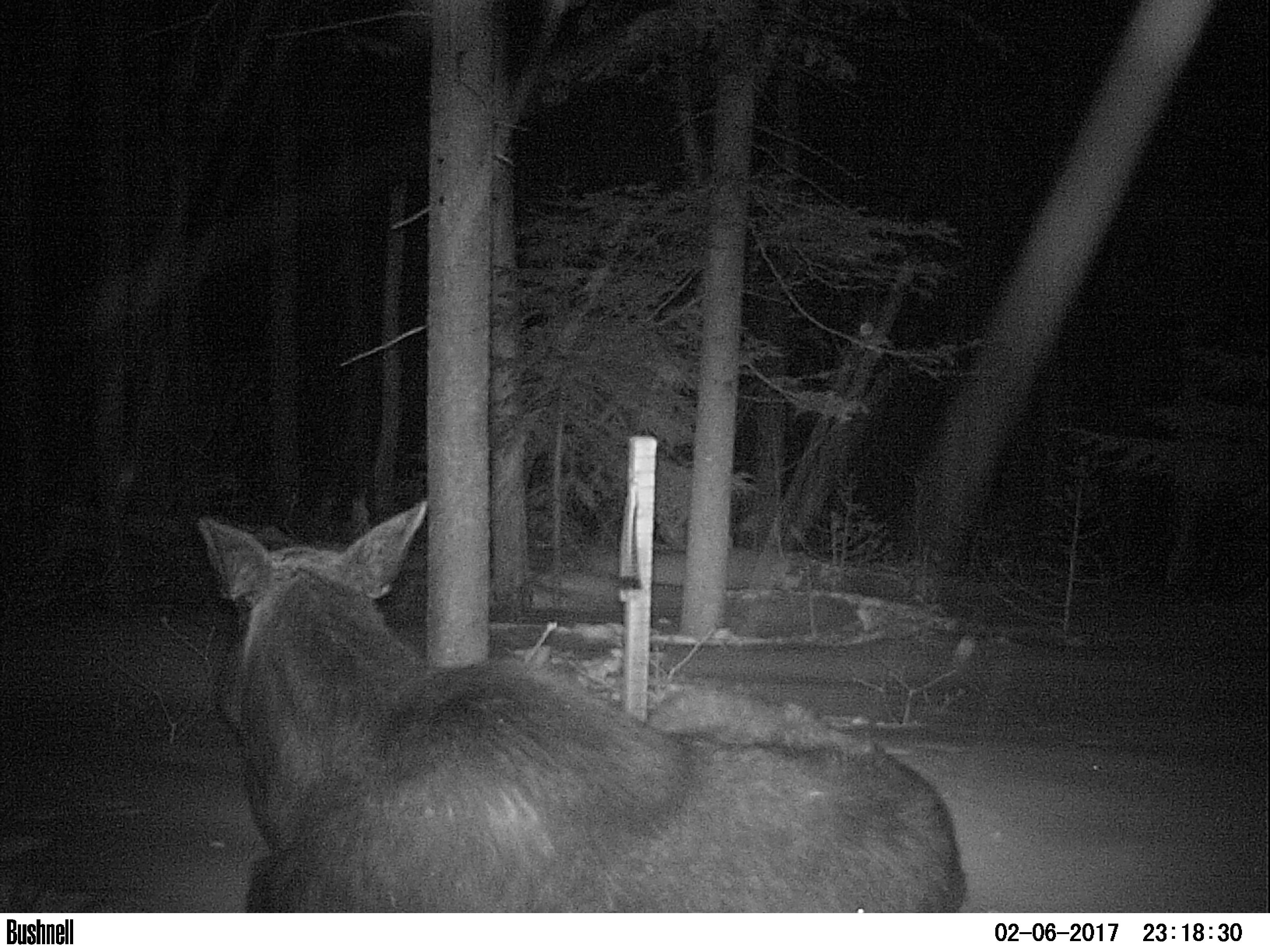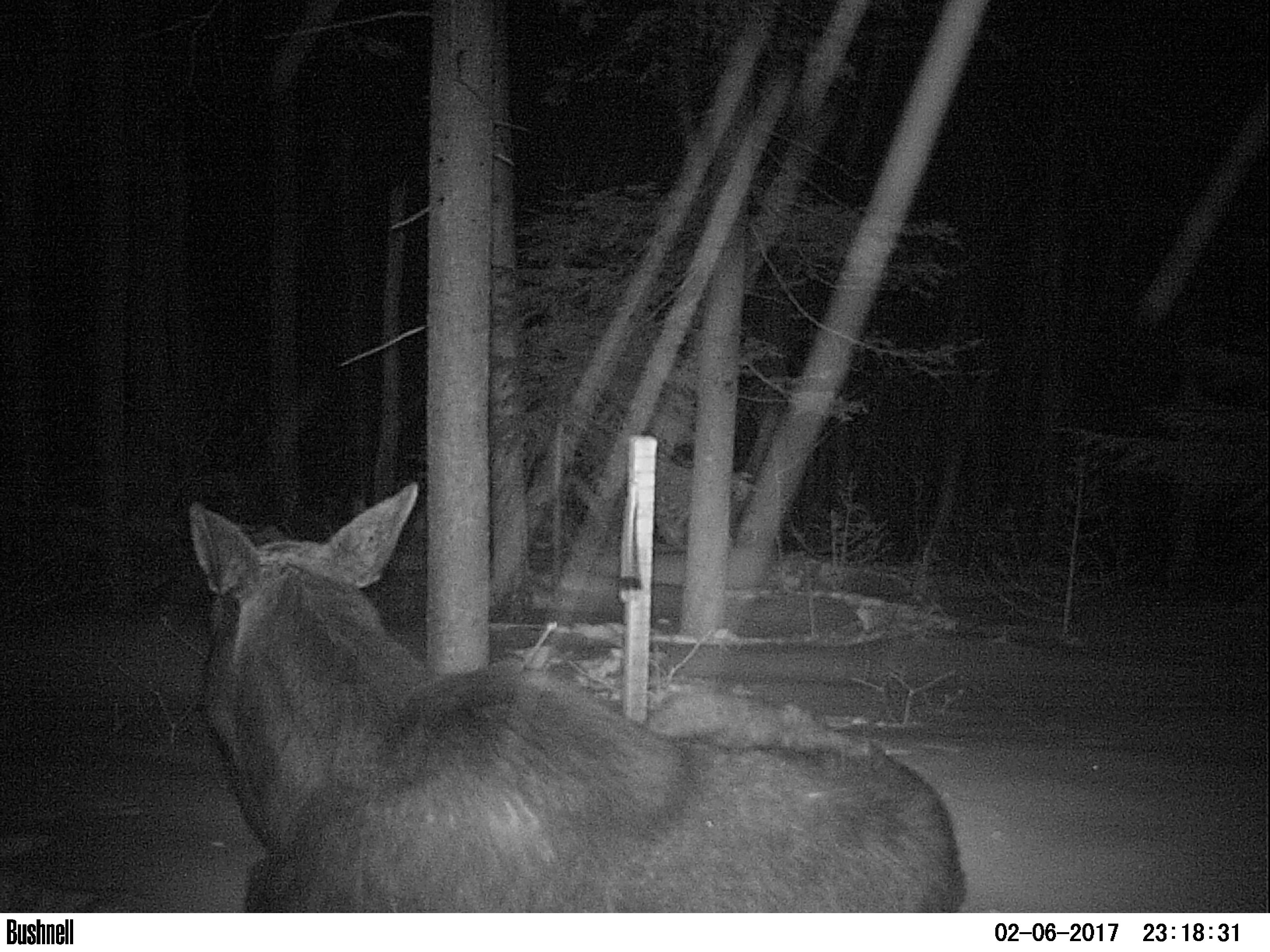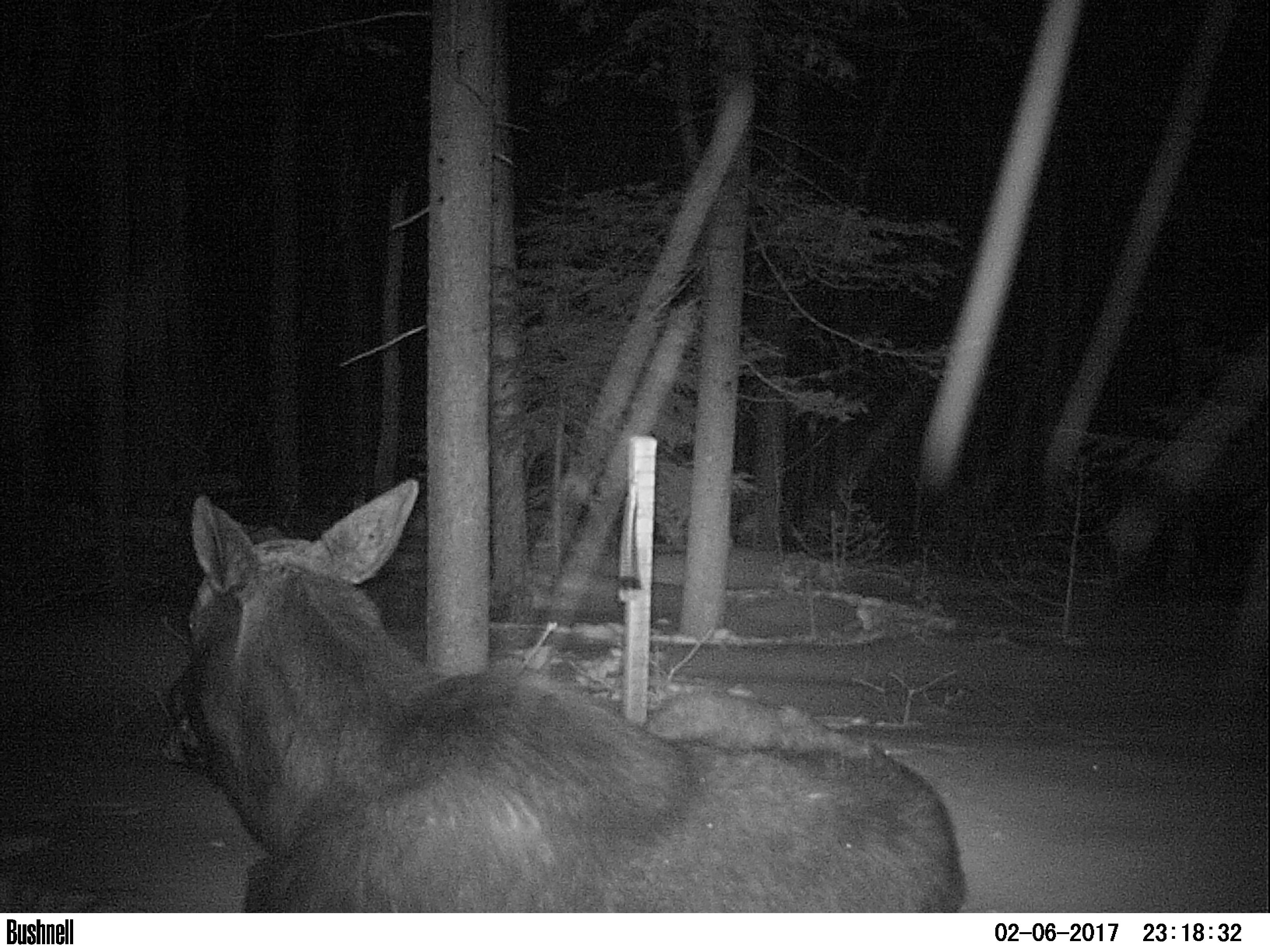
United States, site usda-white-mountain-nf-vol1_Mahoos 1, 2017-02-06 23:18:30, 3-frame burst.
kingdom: Animalia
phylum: Chordata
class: Mammalia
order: Artiodactyla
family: Cervidae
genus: Alces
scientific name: Alces alces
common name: moose